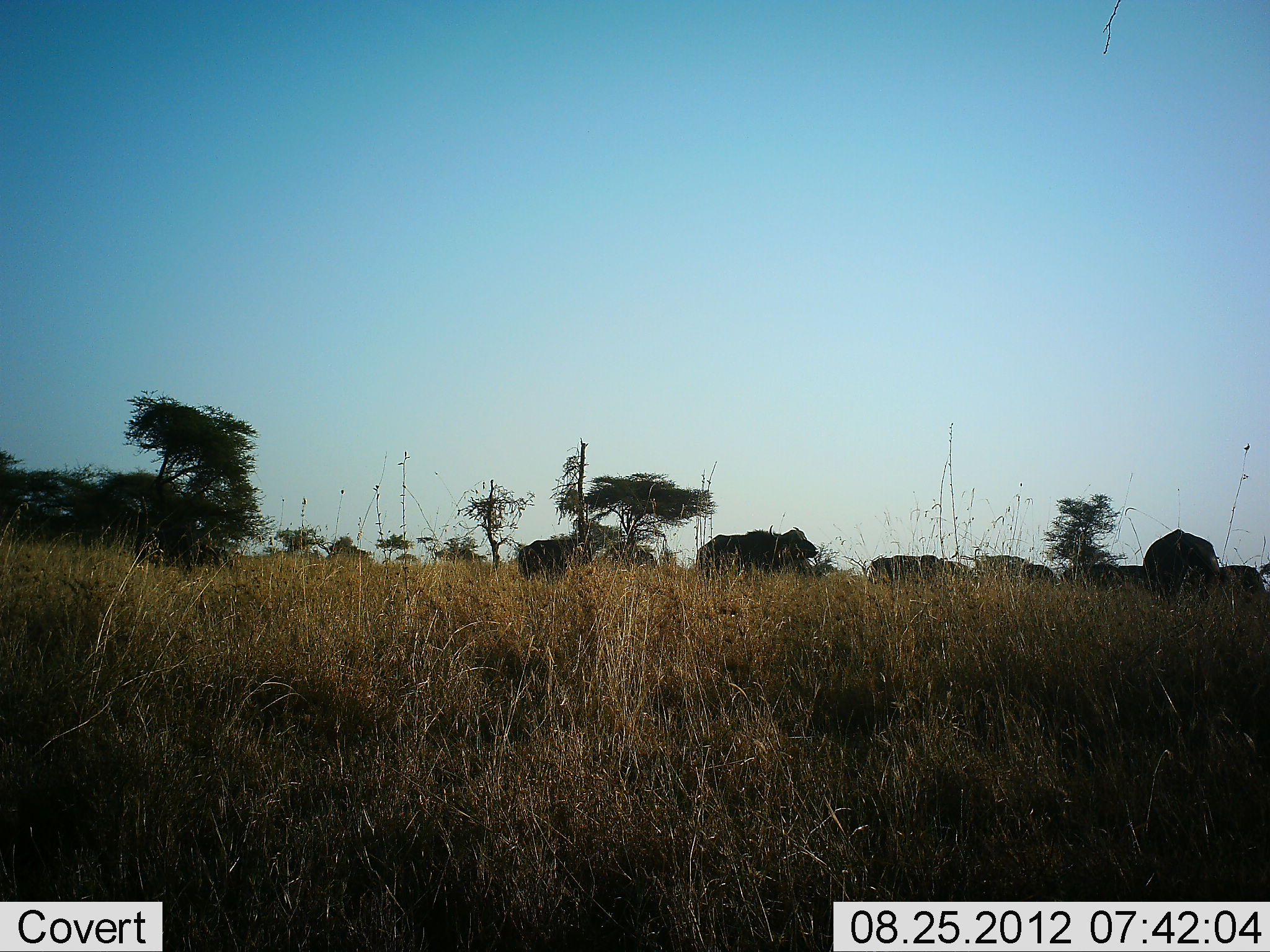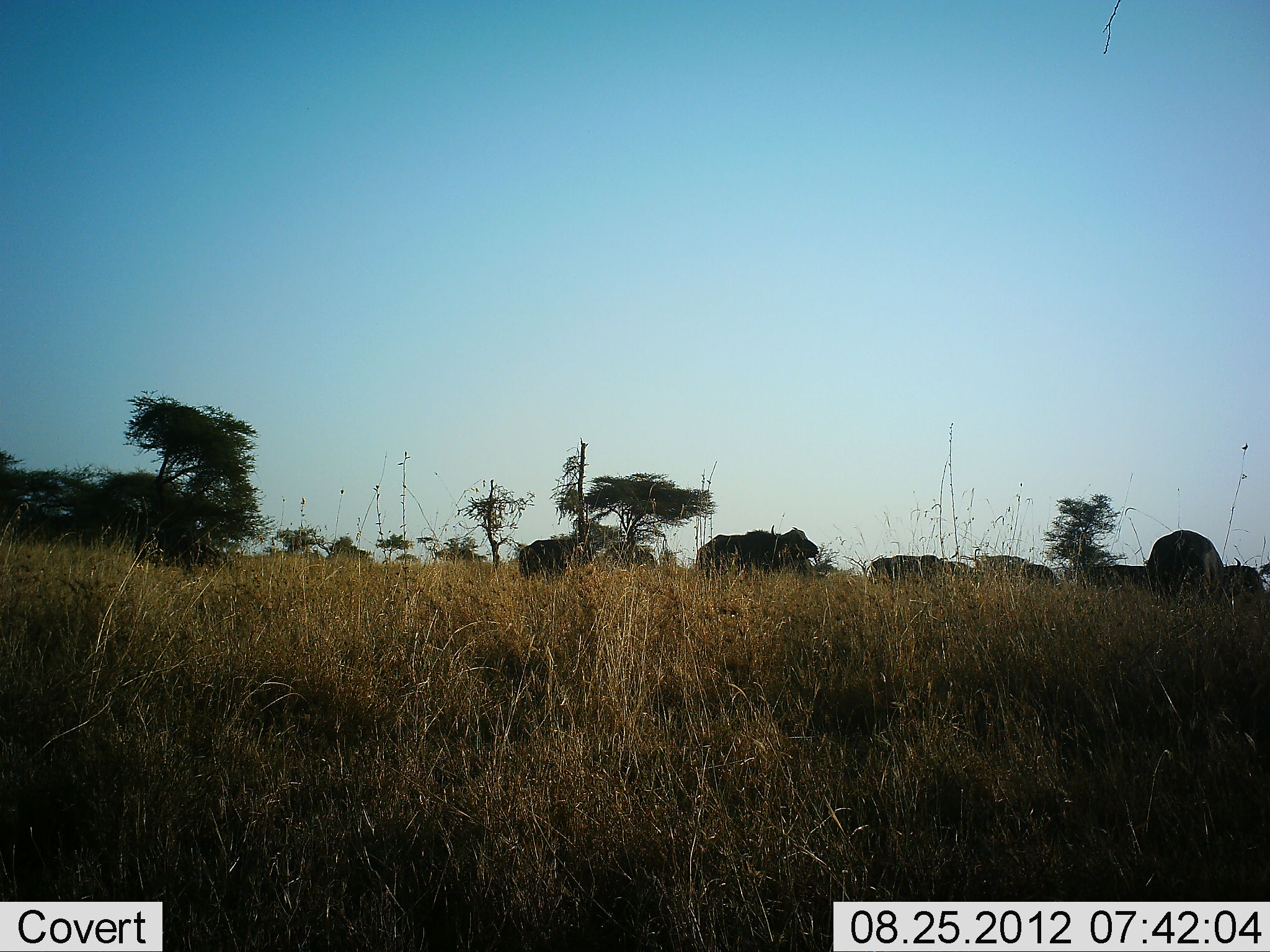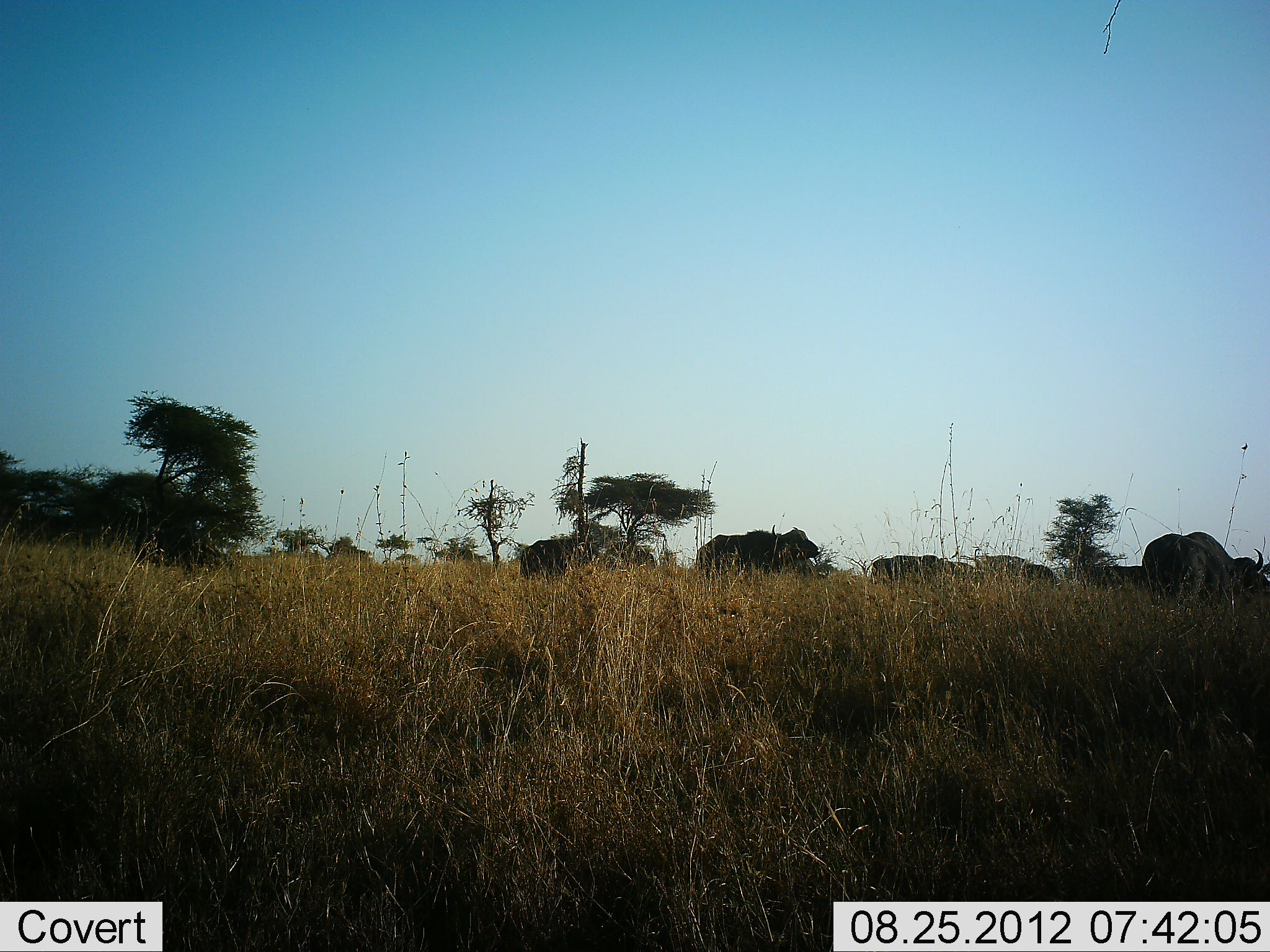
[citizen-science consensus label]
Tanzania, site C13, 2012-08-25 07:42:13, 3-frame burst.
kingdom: Animalia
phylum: Chordata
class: Mammalia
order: Artiodactyla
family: Bovidae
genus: Syncerus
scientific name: Syncerus caffer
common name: cape buffalo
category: buffalo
Buffalo (cape buffalo) (Syncerus caffer), count 7. Behavior (volunteer vote fractions): standing 80%, resting 0%, moving 30%, interacting 0%. Young present (vote fraction): 0%. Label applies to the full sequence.